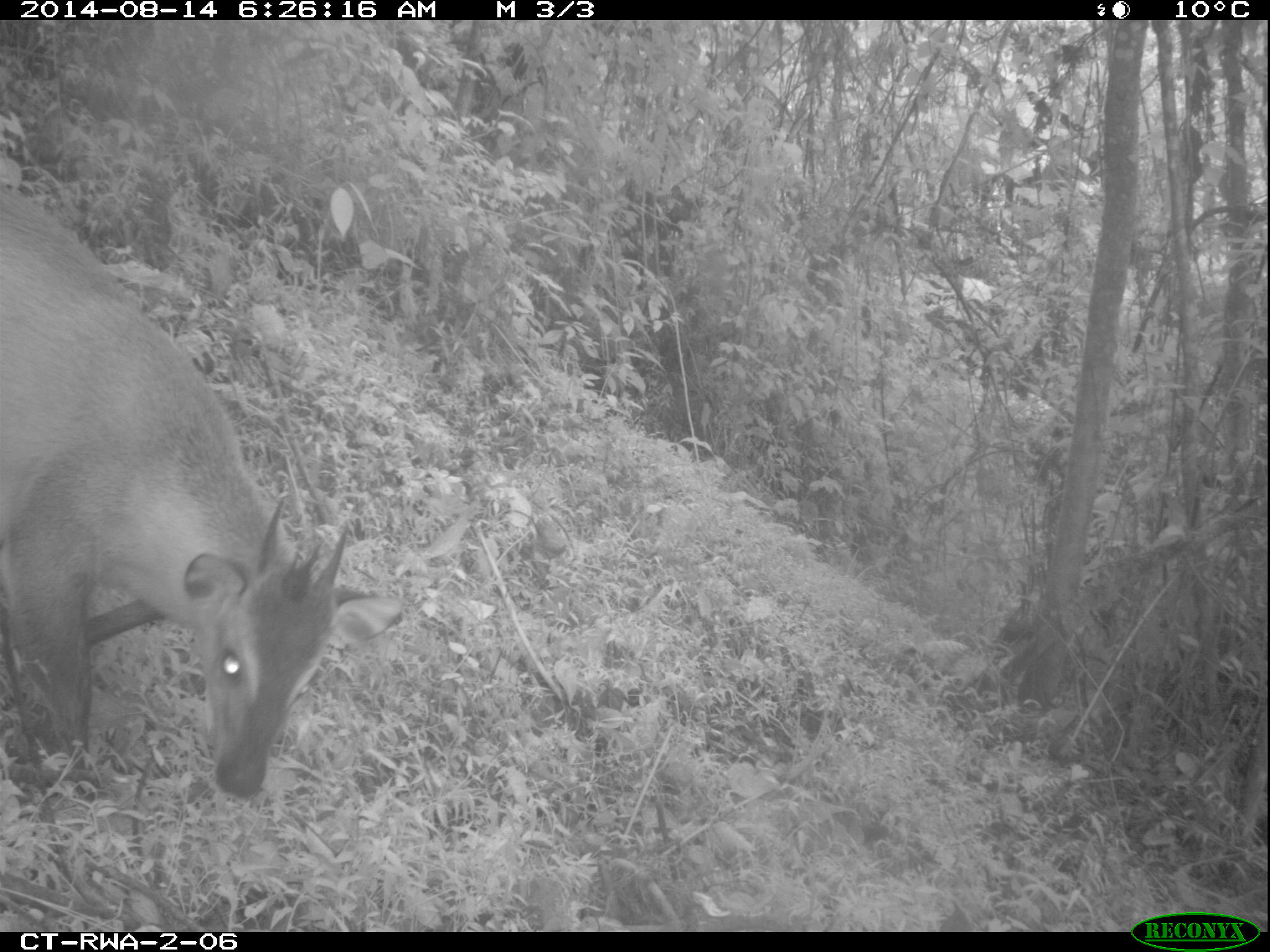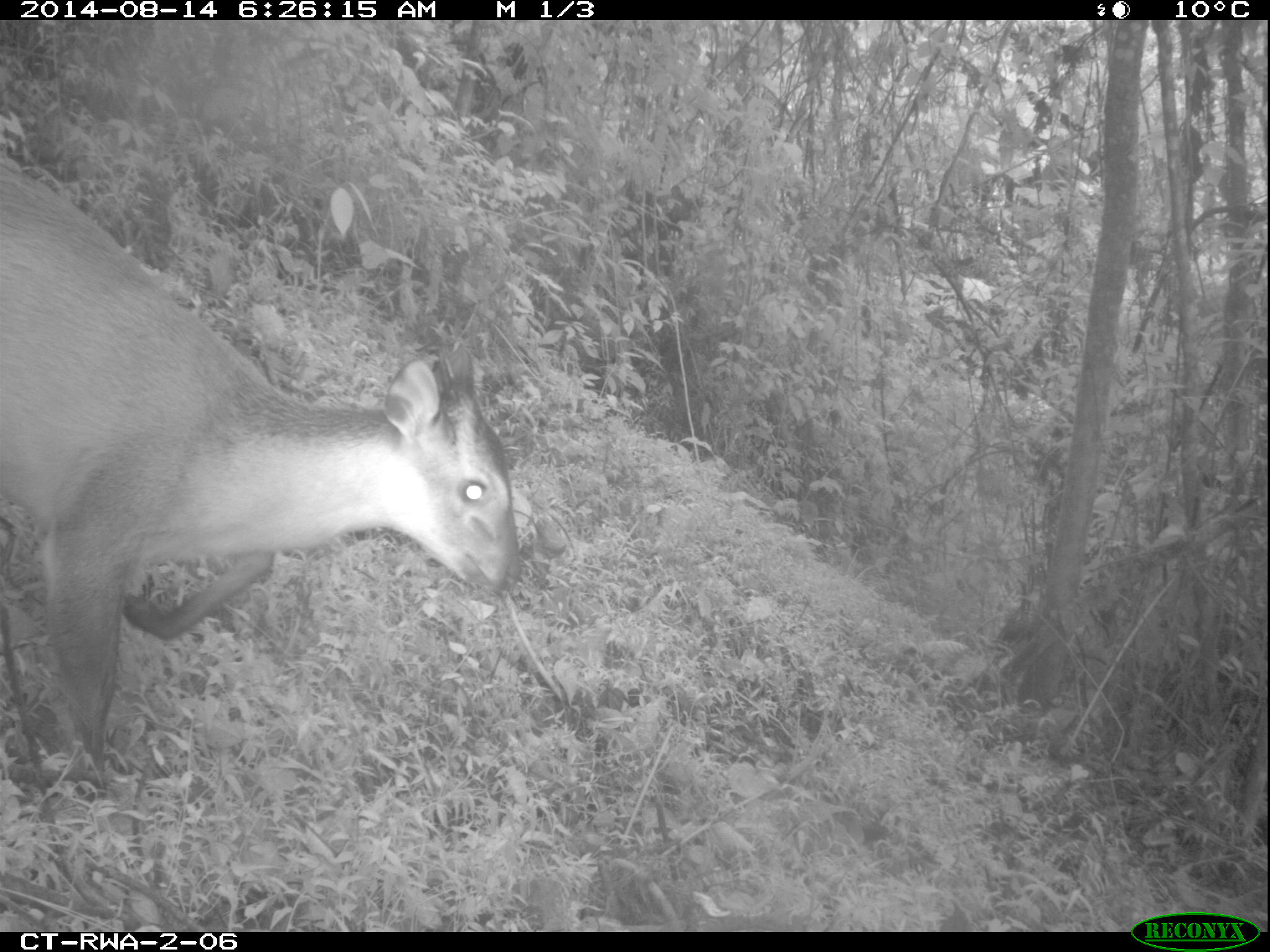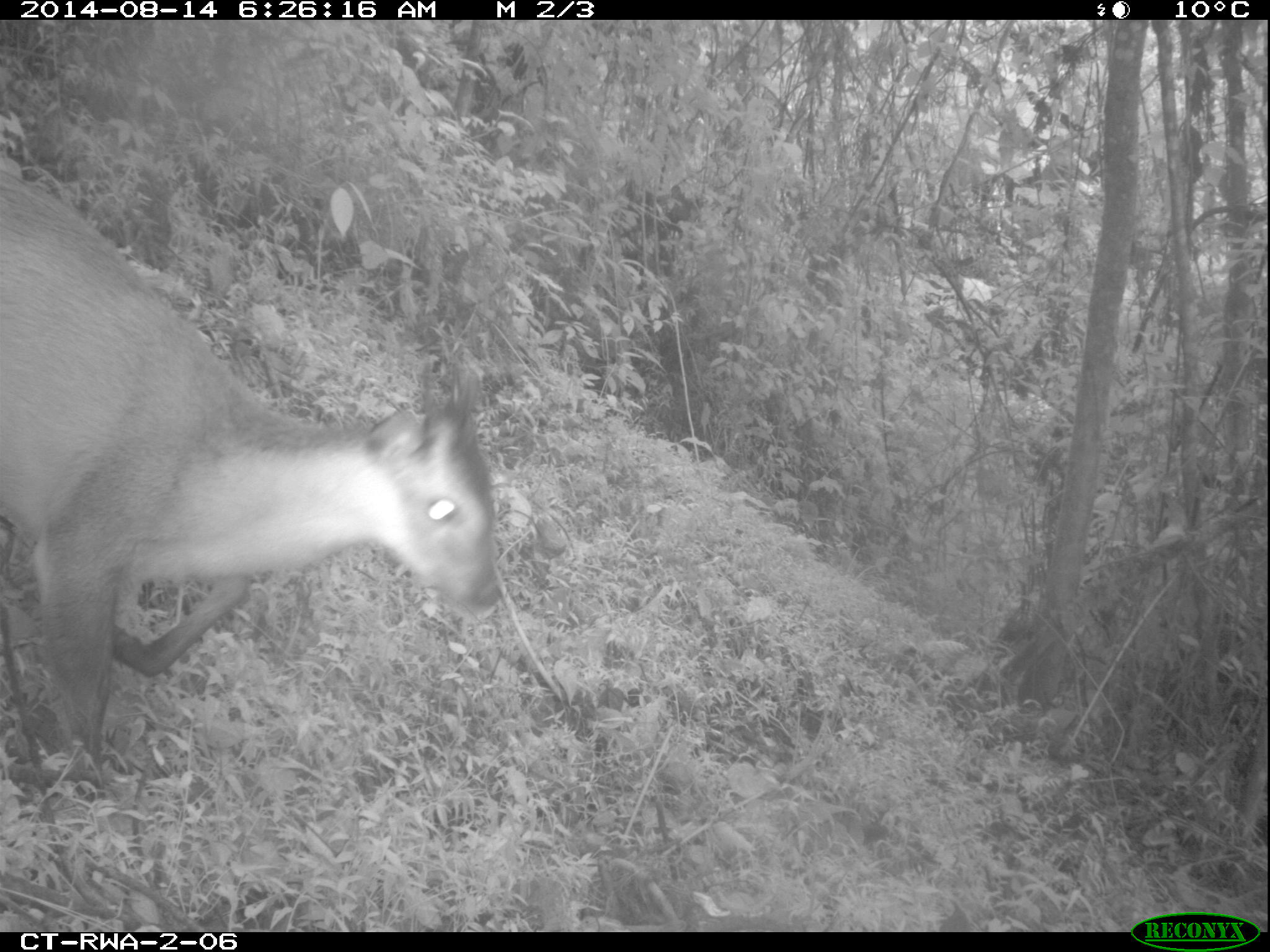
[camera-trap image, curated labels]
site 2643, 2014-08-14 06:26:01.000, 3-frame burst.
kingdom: Animalia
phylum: Chordata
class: Mammalia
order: Artiodactyla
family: Bovidae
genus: Cephalophus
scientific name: Cephalophus nigrifrons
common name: black-fronted duiker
Cephalophus nigrifrons (black-fronted duiker), count 1.